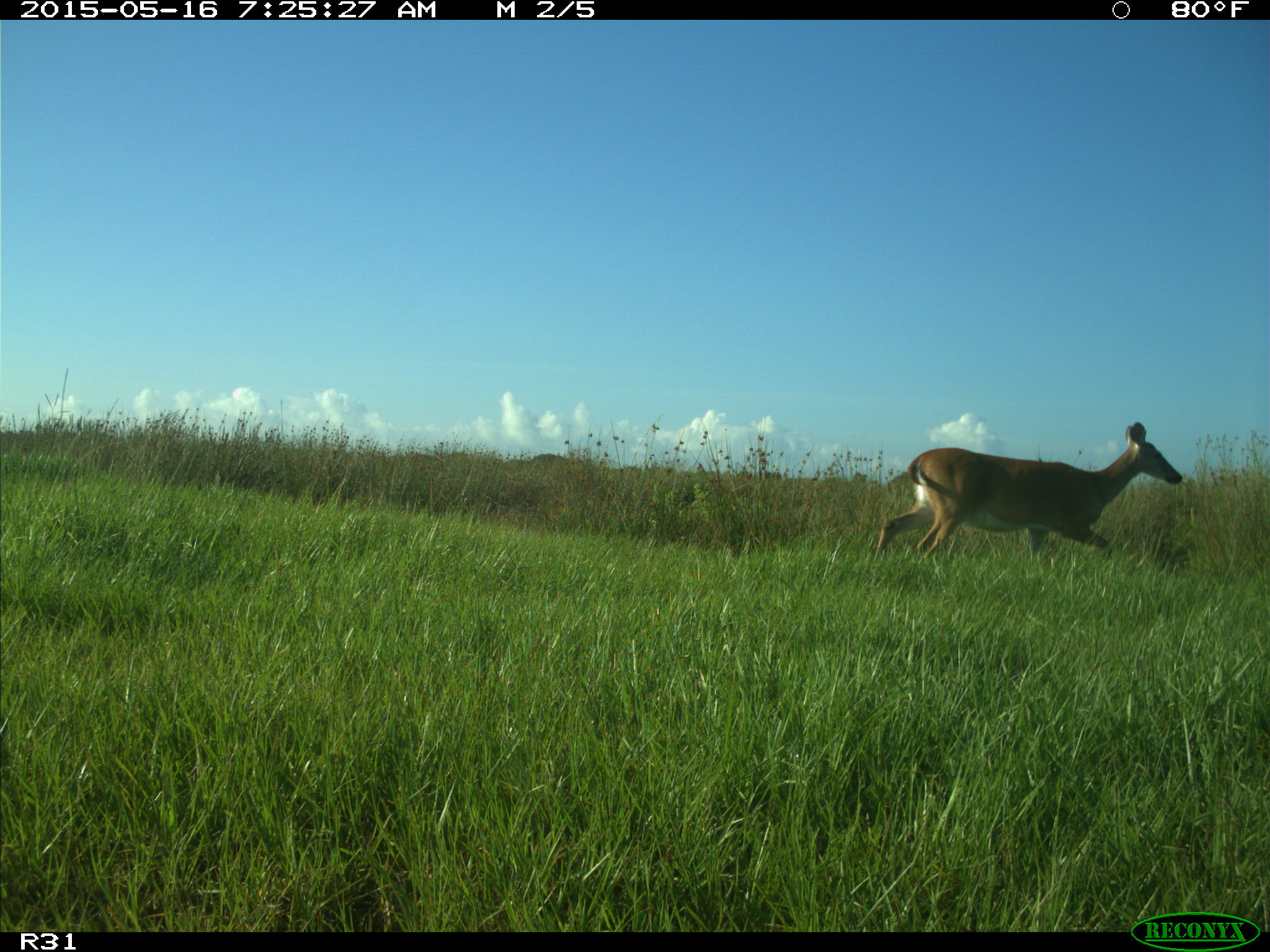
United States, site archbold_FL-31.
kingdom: Animalia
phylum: Chordata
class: Mammalia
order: Artiodactyla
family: Cervidae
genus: Odocoileus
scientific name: Odocoileus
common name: deer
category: unidentified deer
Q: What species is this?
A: Unidentified deer (deer) (Odocoileus).